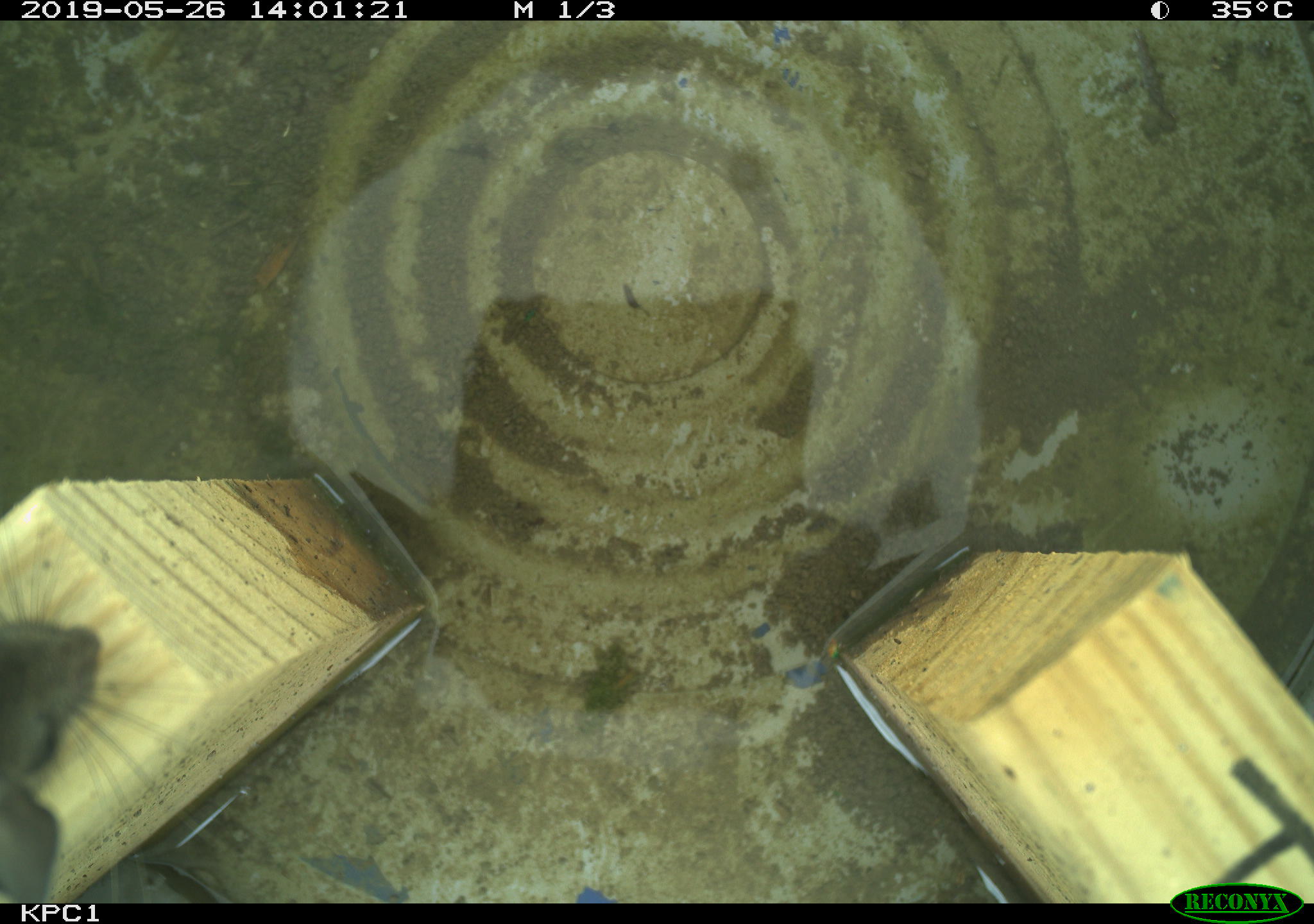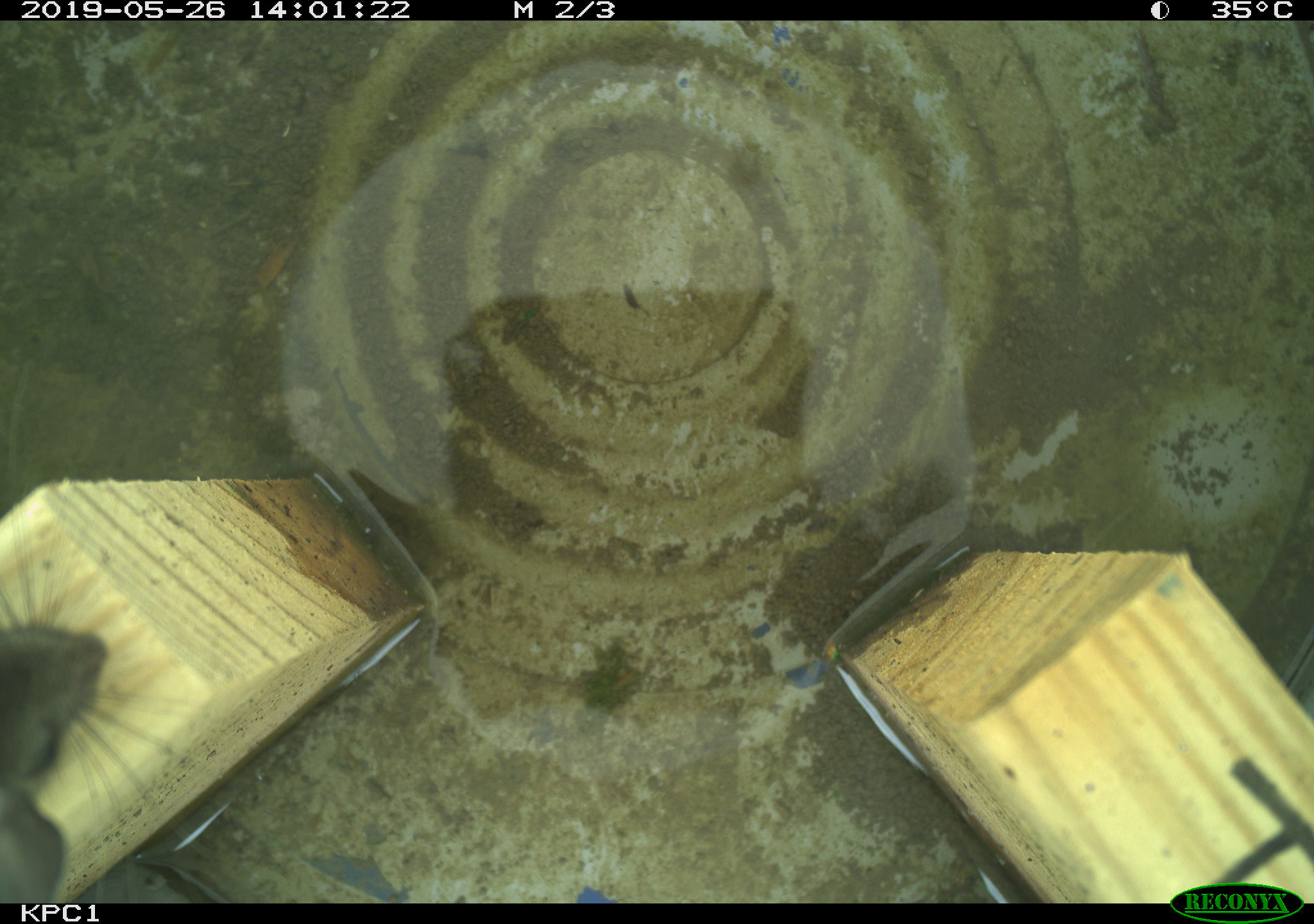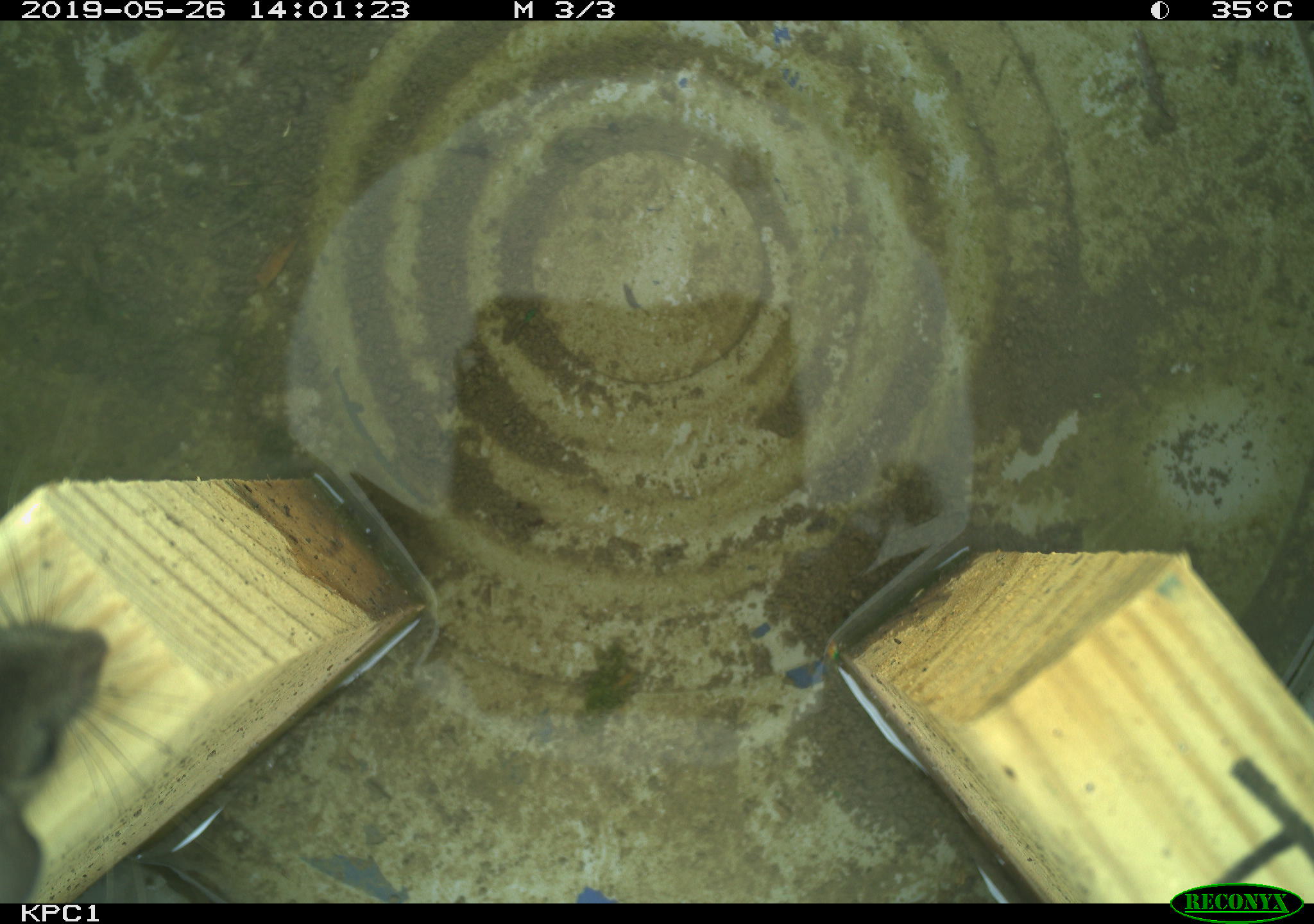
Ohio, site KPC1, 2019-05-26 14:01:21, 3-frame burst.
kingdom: Animalia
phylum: Chordata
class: Mammalia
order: Rodentia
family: Cricetidae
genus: Peromyscus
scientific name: Peromyscus leucopus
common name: white-footed mouse